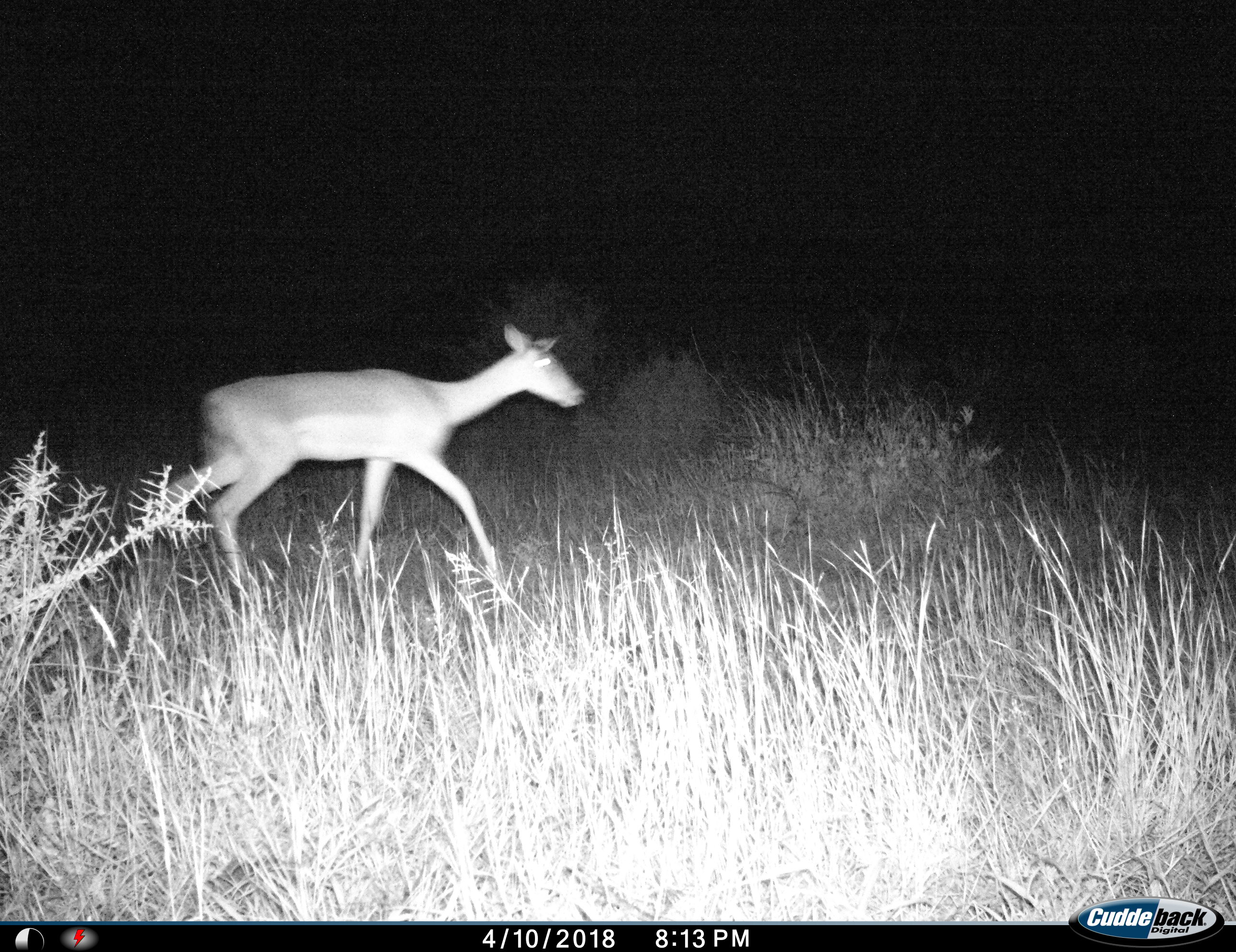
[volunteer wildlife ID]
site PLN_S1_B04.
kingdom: Animalia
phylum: Chordata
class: Mammalia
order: Artiodactyla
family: Bovidae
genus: Aepyceros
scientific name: Aepyceros melampus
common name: impala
Impala (Aepyceros melampus), count 1. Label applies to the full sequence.